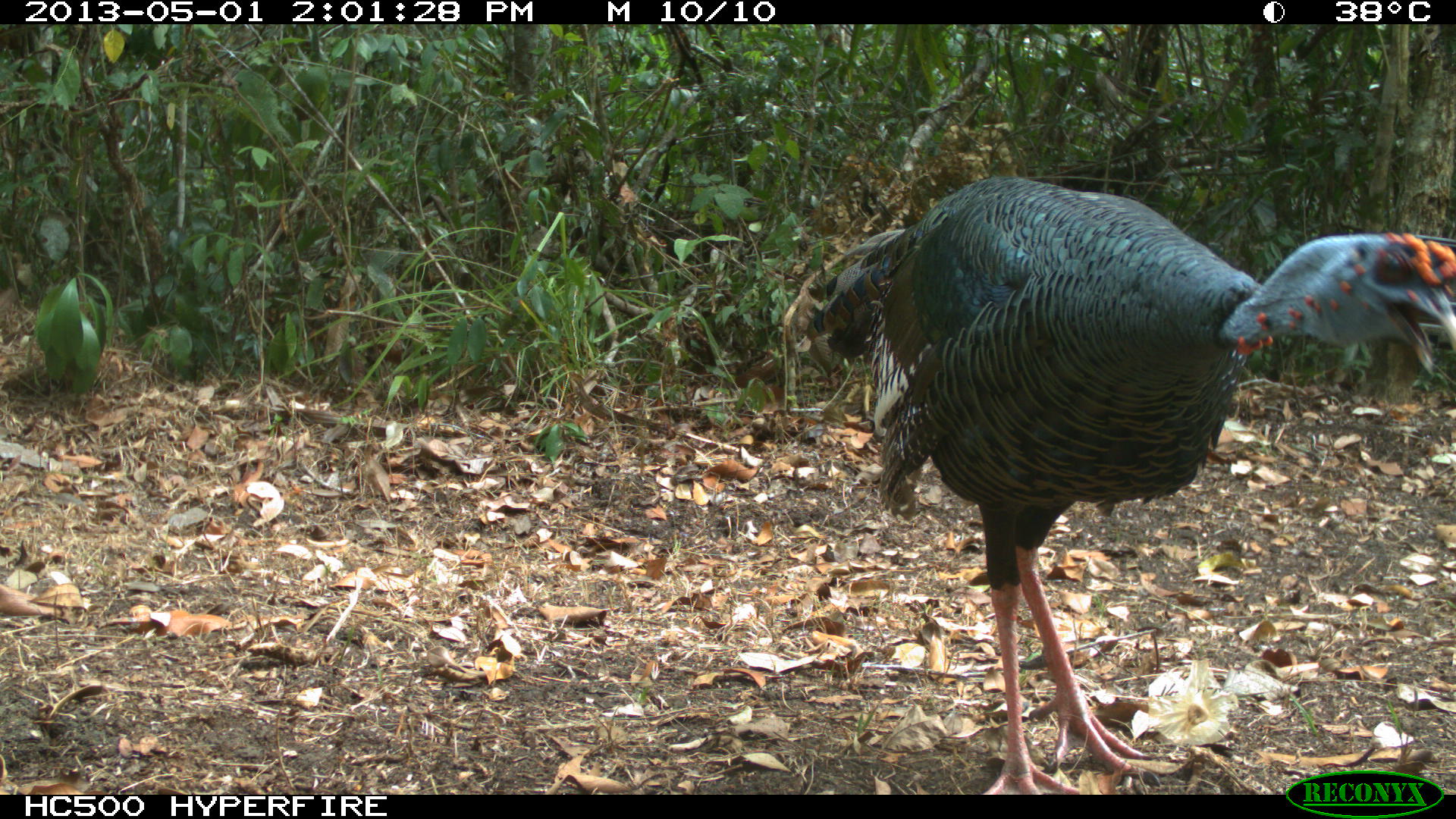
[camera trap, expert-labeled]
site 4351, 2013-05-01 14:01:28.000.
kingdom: Animalia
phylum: Chordata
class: Aves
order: Galliformes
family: Phasianidae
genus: Meleagris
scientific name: Meleagris ocellata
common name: ocellated turkey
Meleagris ocellata (ocellated turkey), count 1.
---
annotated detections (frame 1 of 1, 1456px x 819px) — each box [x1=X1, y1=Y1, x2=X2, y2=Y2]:
meleagris ocellata: [x1=778, y1=173, x2=1456, y2=791]